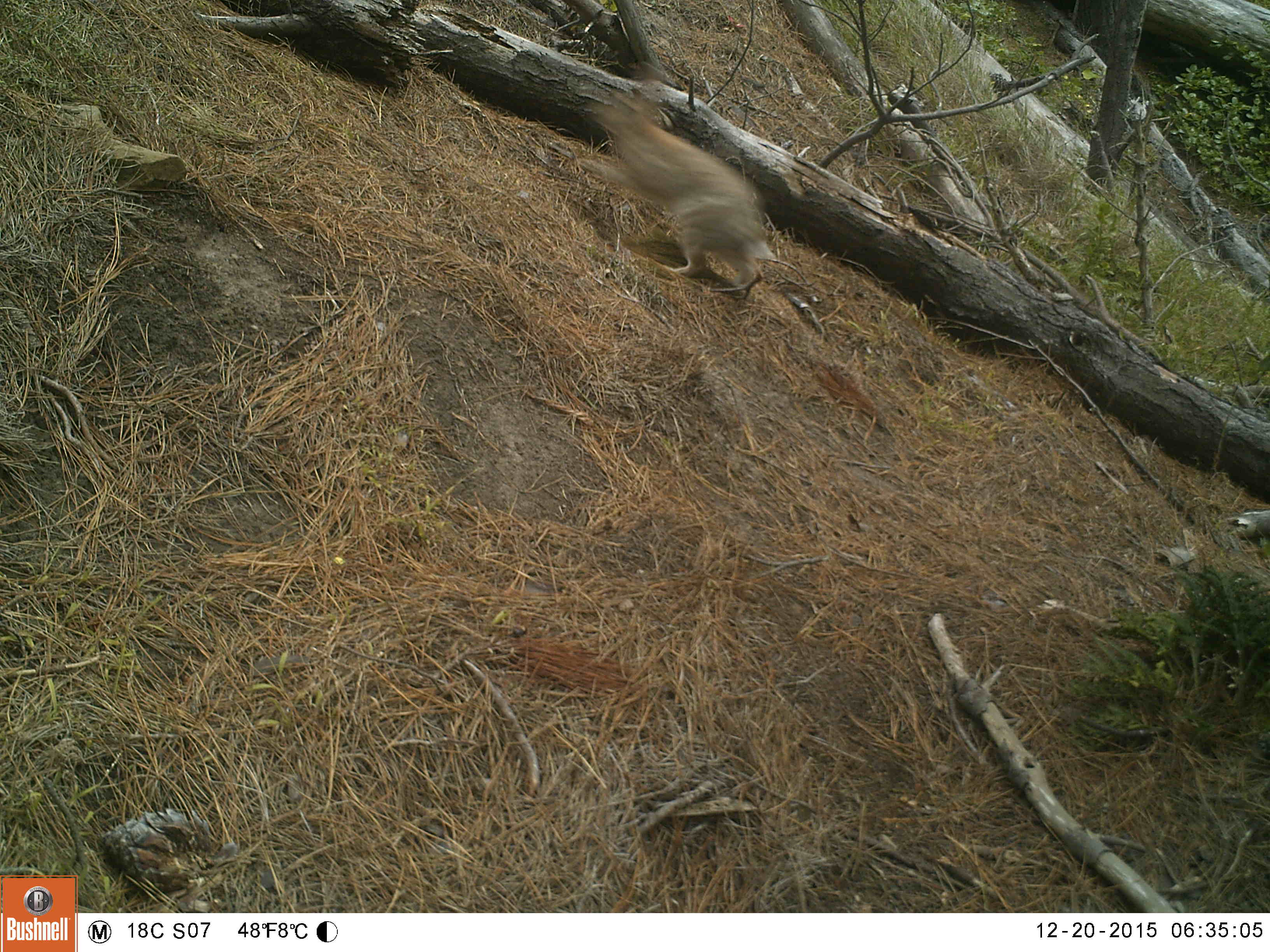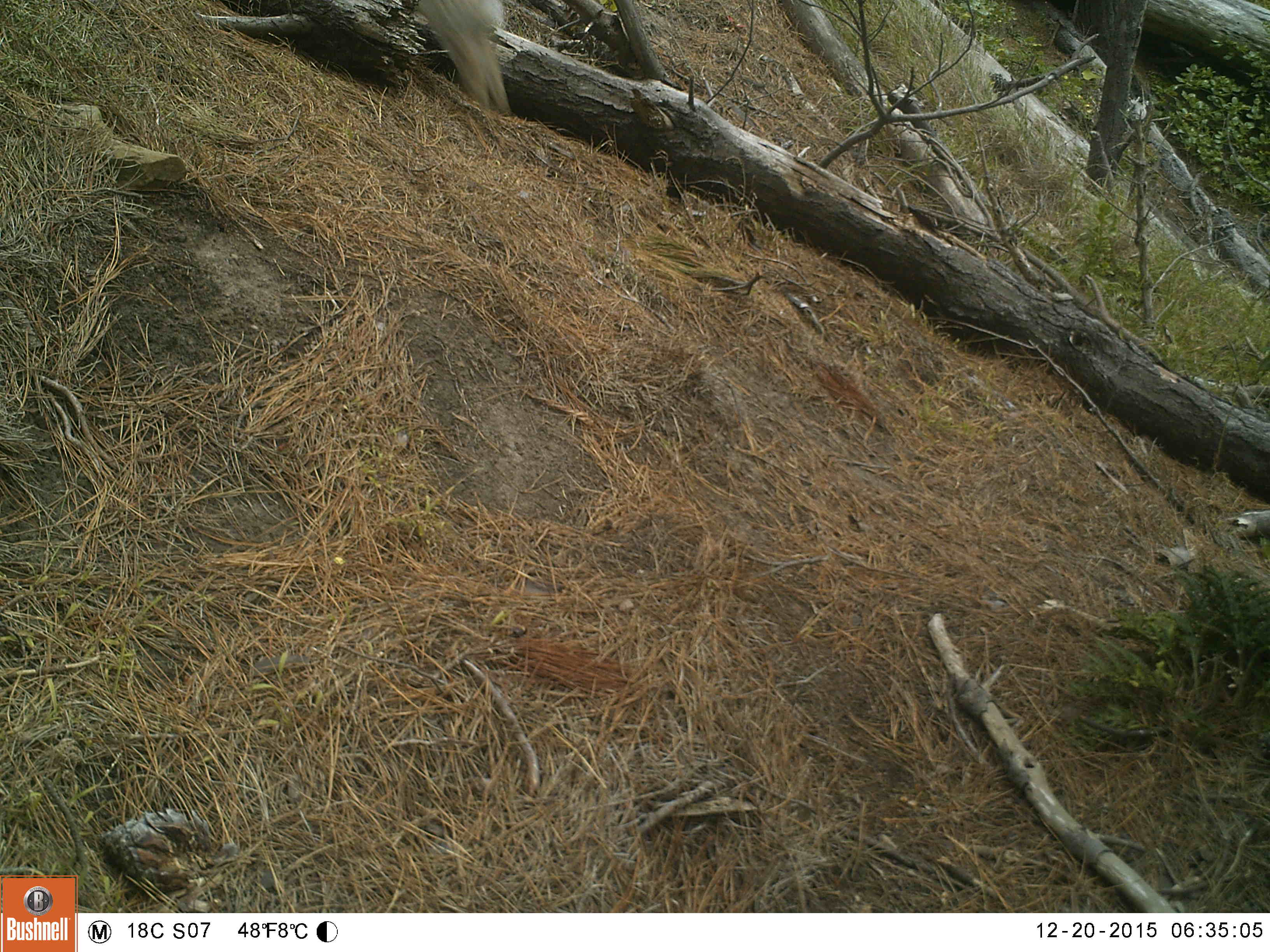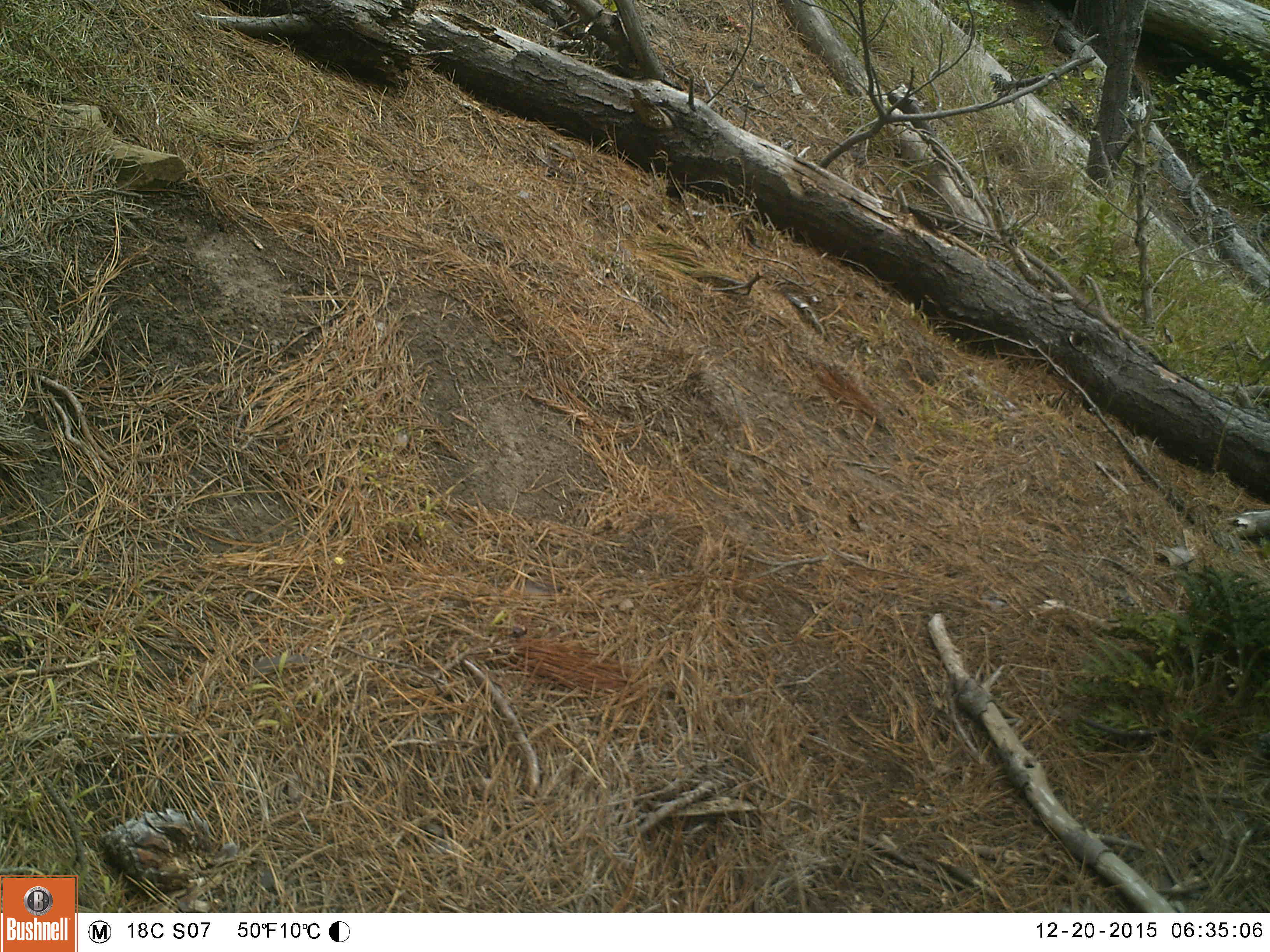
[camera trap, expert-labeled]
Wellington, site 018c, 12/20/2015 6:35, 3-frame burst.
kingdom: Animalia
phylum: Chordata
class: Mammalia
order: Lagomorpha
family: Leporidae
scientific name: Leporidae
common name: rabbit